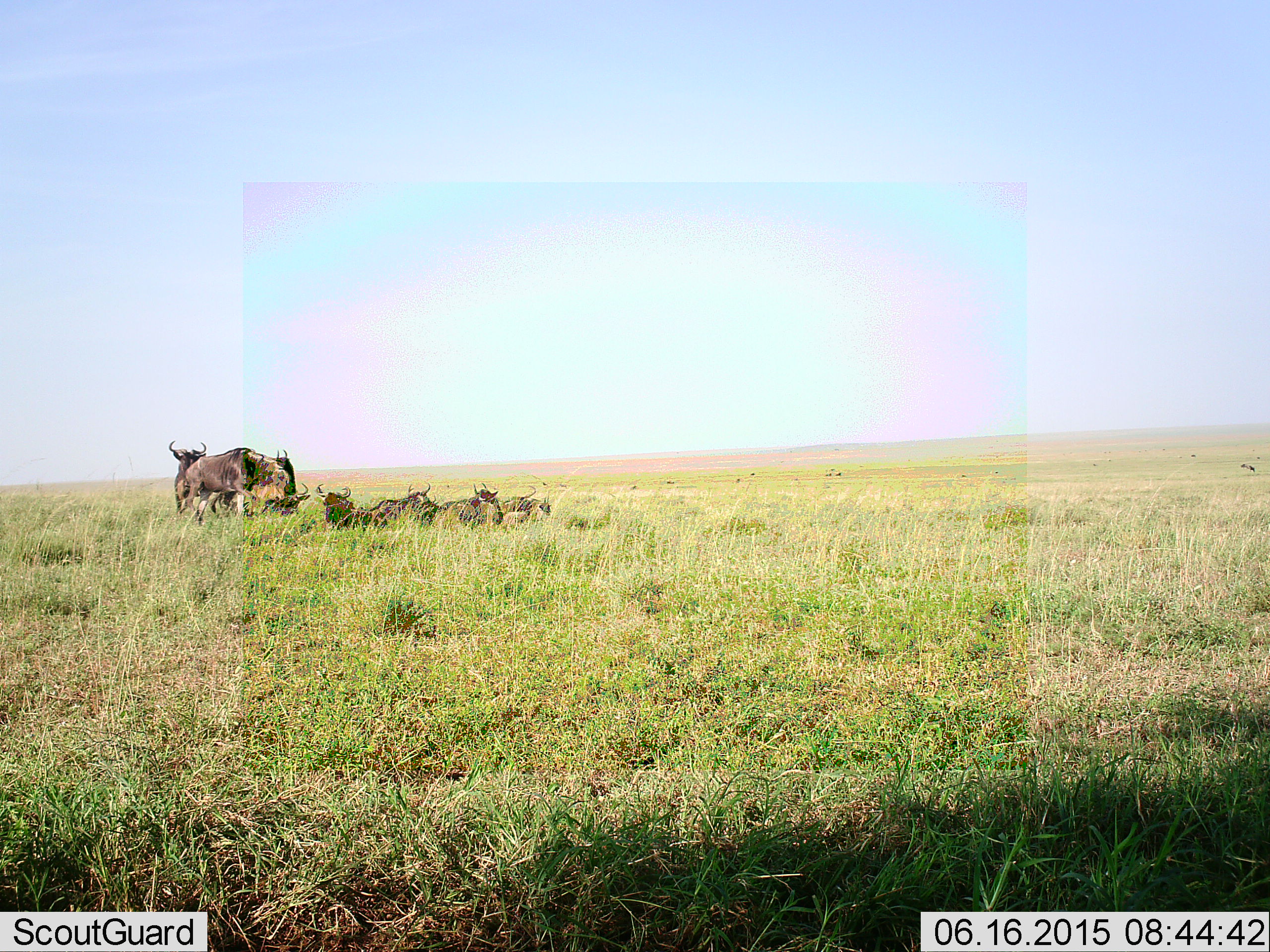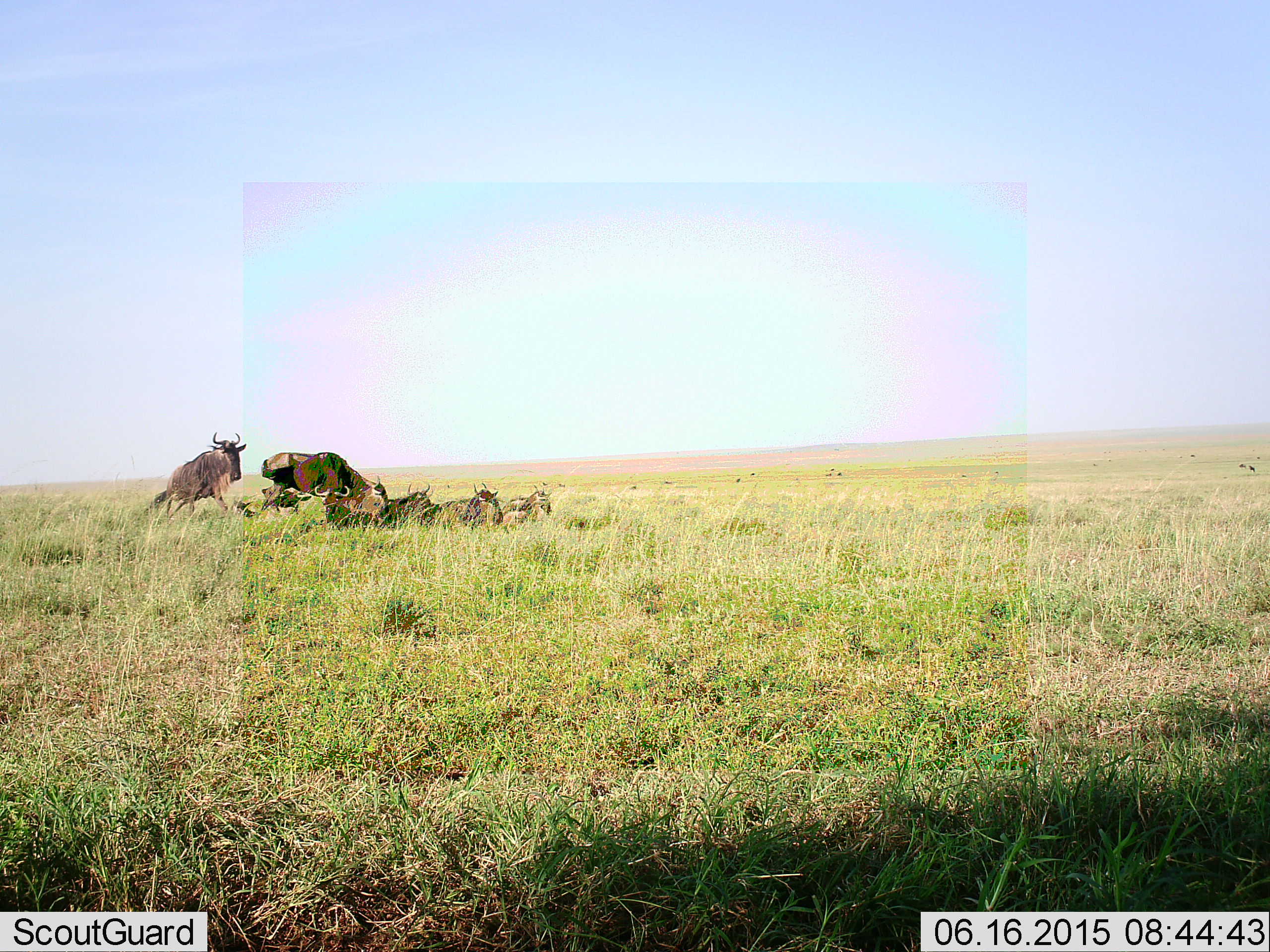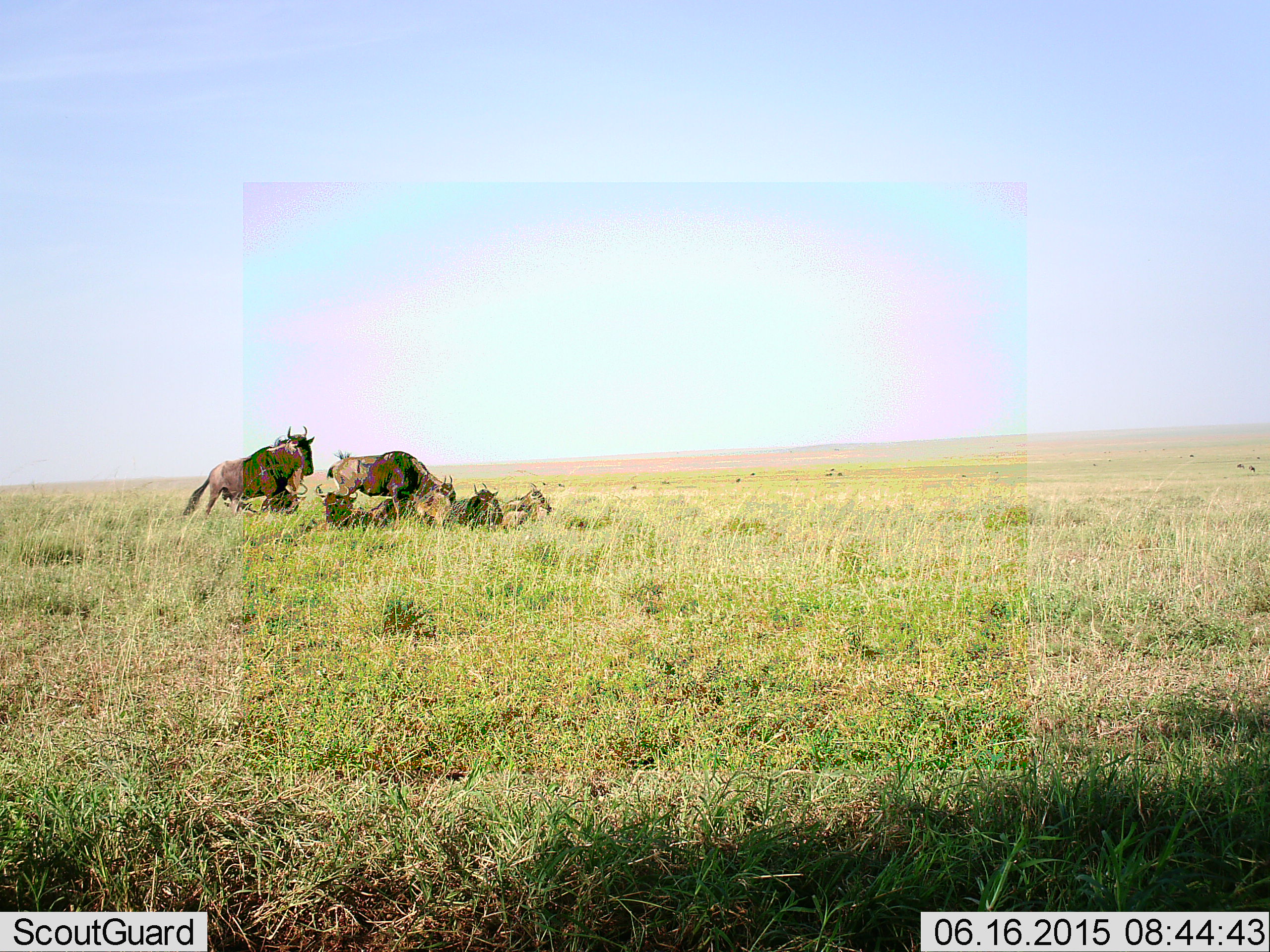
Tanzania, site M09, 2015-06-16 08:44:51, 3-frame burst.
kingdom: Animalia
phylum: Chordata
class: Mammalia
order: Artiodactyla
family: Bovidae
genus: Connochaetes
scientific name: Connochaetes taurinus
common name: blue wildebeest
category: wildebeest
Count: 7.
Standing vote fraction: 30%.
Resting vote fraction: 100%.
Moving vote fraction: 30%.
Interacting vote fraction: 80%.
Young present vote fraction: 0%.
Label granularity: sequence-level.